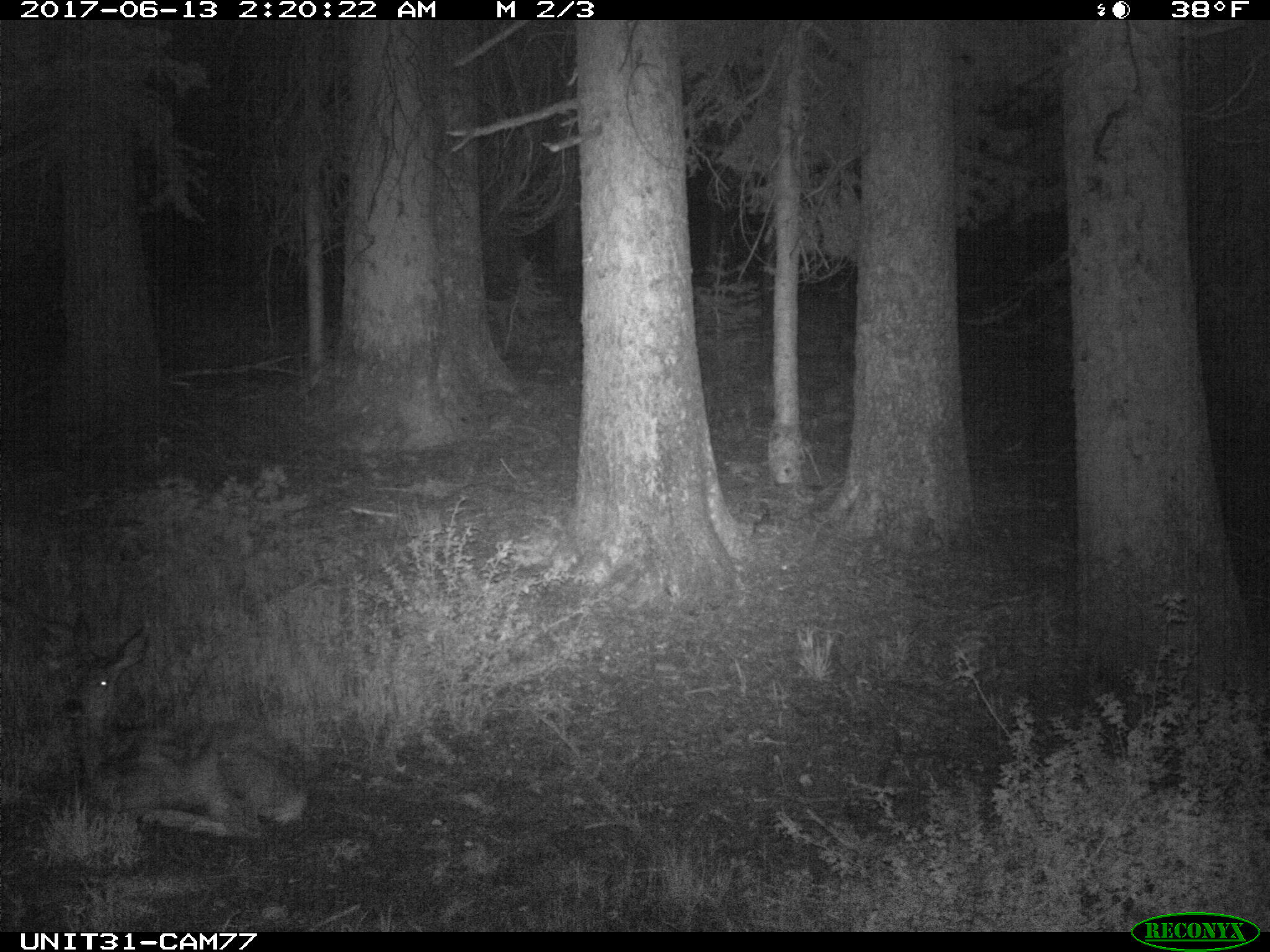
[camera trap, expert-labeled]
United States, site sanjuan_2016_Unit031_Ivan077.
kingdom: Animalia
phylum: Chordata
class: Mammalia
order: Artiodactyla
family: Cervidae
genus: Odocoileus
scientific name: Odocoileus hemionus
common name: mule deer